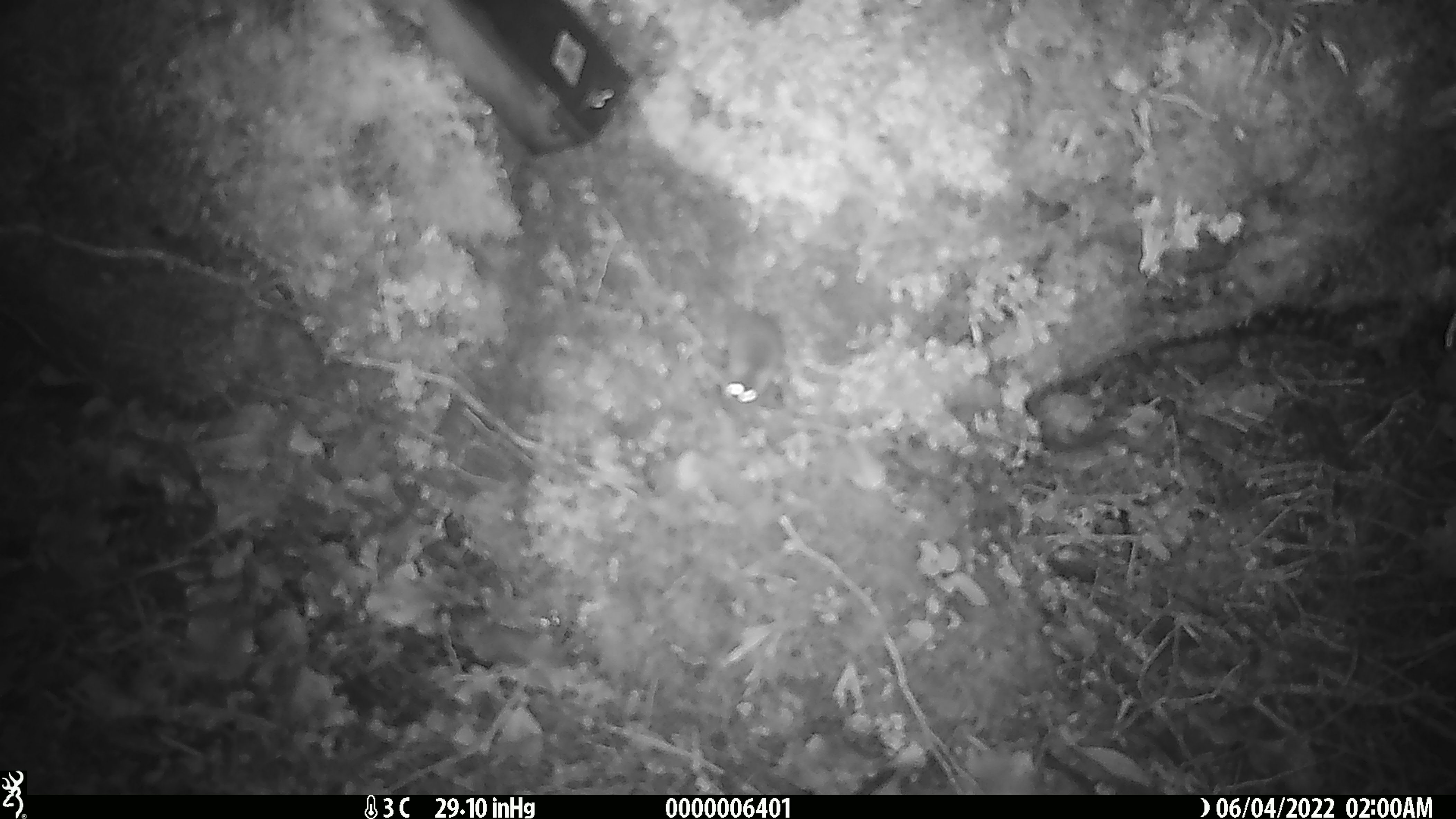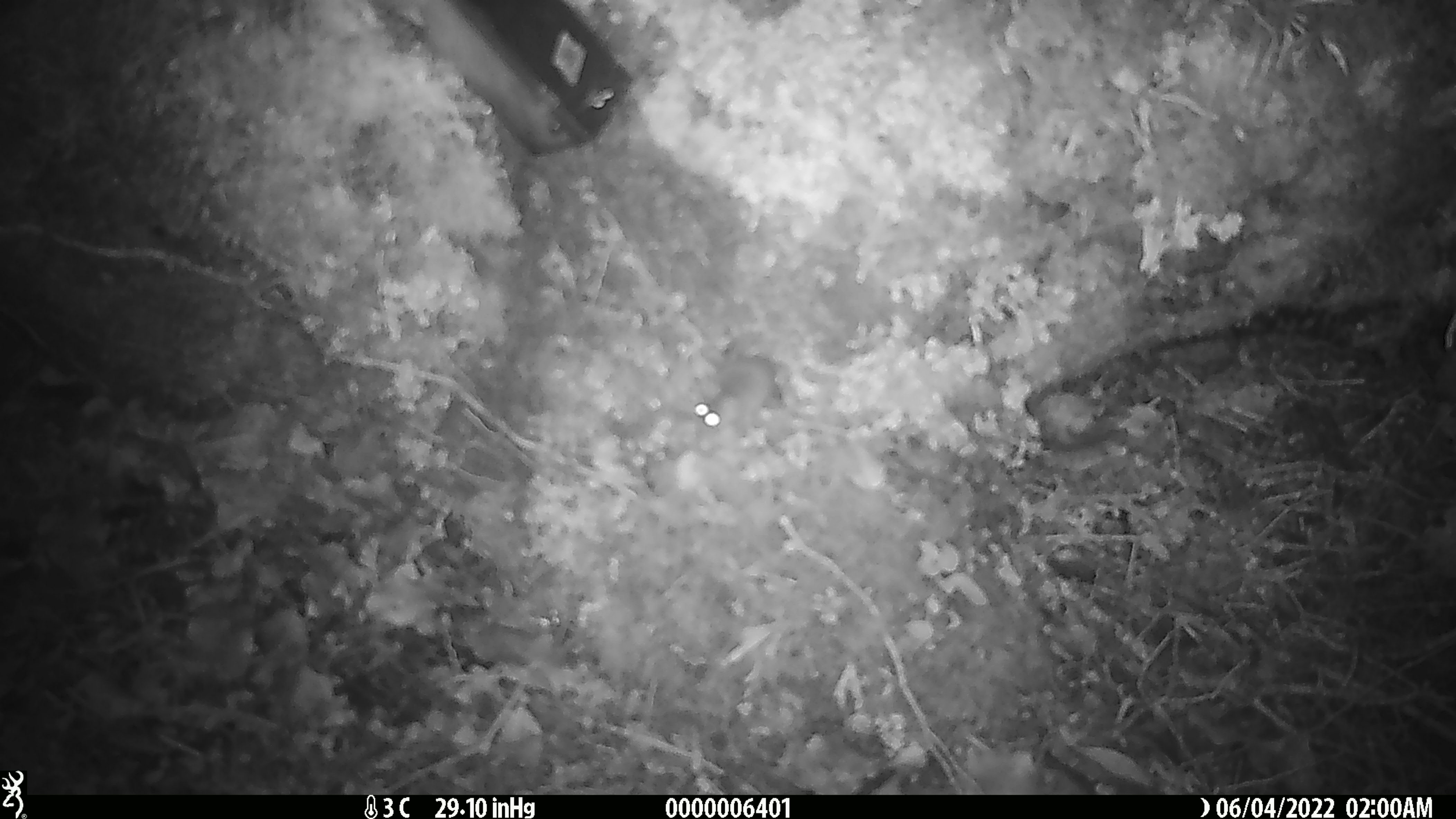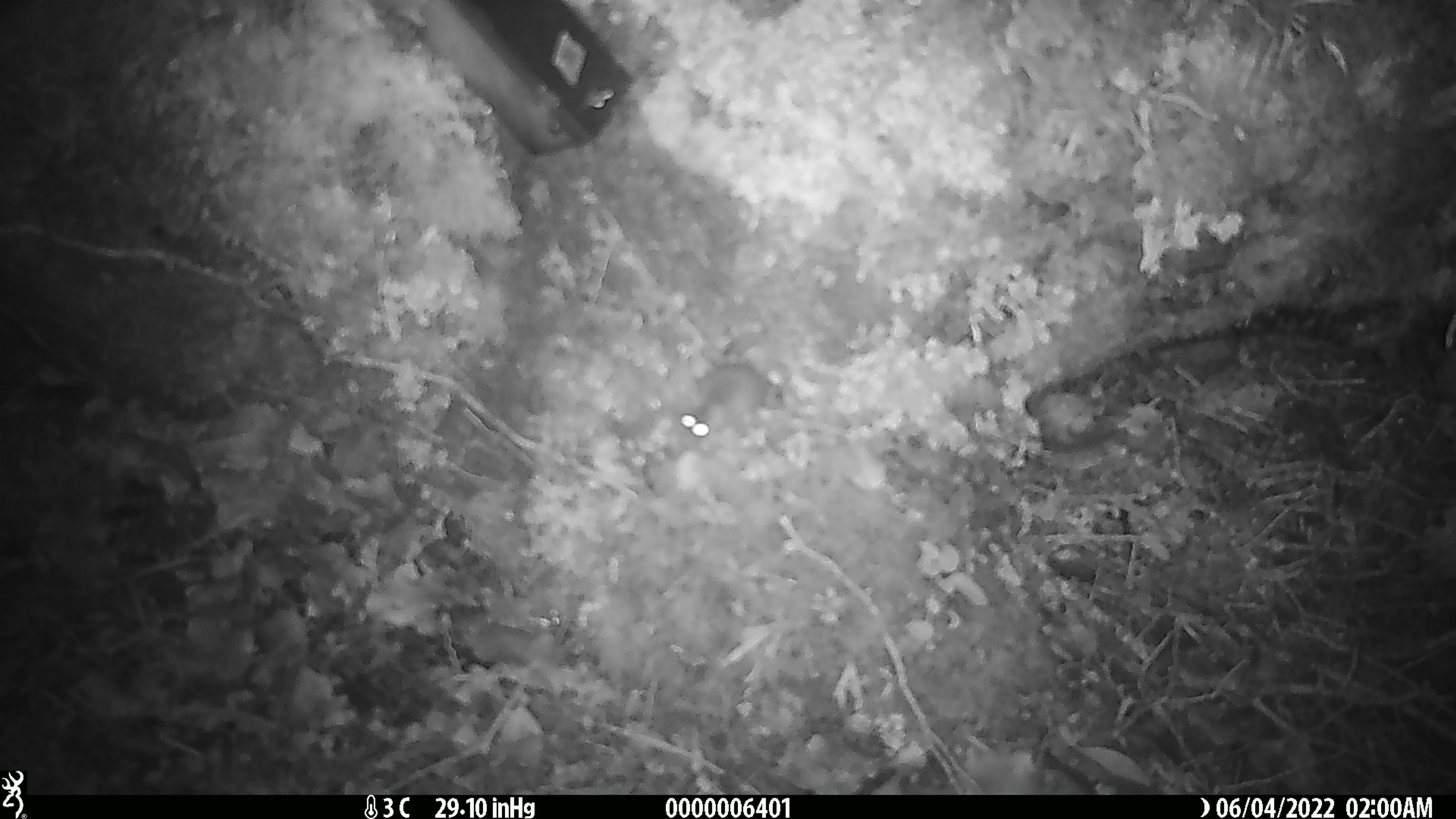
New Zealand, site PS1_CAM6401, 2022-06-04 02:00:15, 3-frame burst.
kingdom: Animalia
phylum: Chordata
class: Mammalia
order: Rodentia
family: Muridae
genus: Mus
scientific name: Mus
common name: mouse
Mouse (Mus).